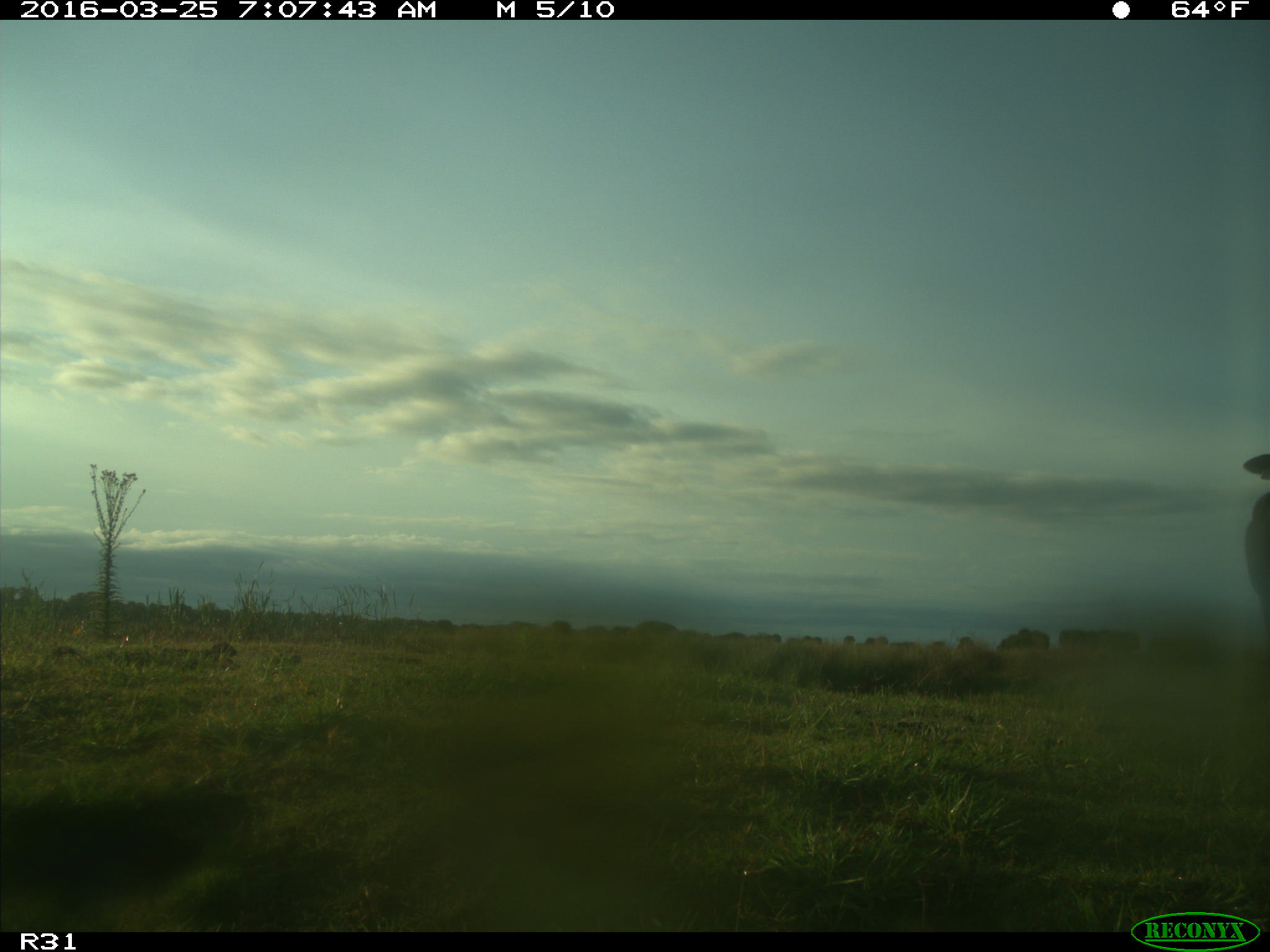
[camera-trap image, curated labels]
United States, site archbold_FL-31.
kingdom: Animalia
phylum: Chordata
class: Mammalia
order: Artiodactyla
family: Bovidae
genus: Bos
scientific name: Bos taurus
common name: domestic cow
Bos taurus (domestic cow).